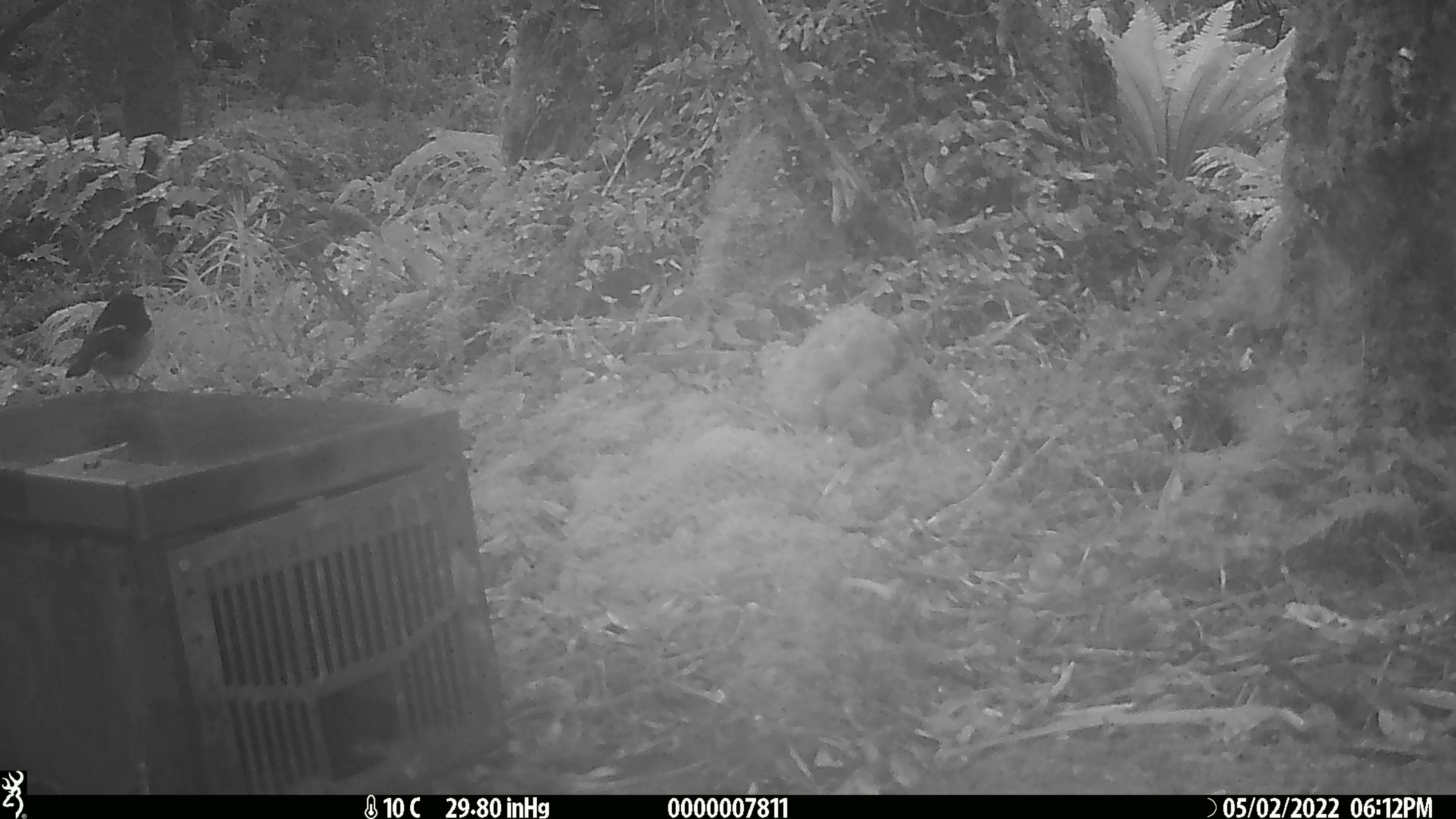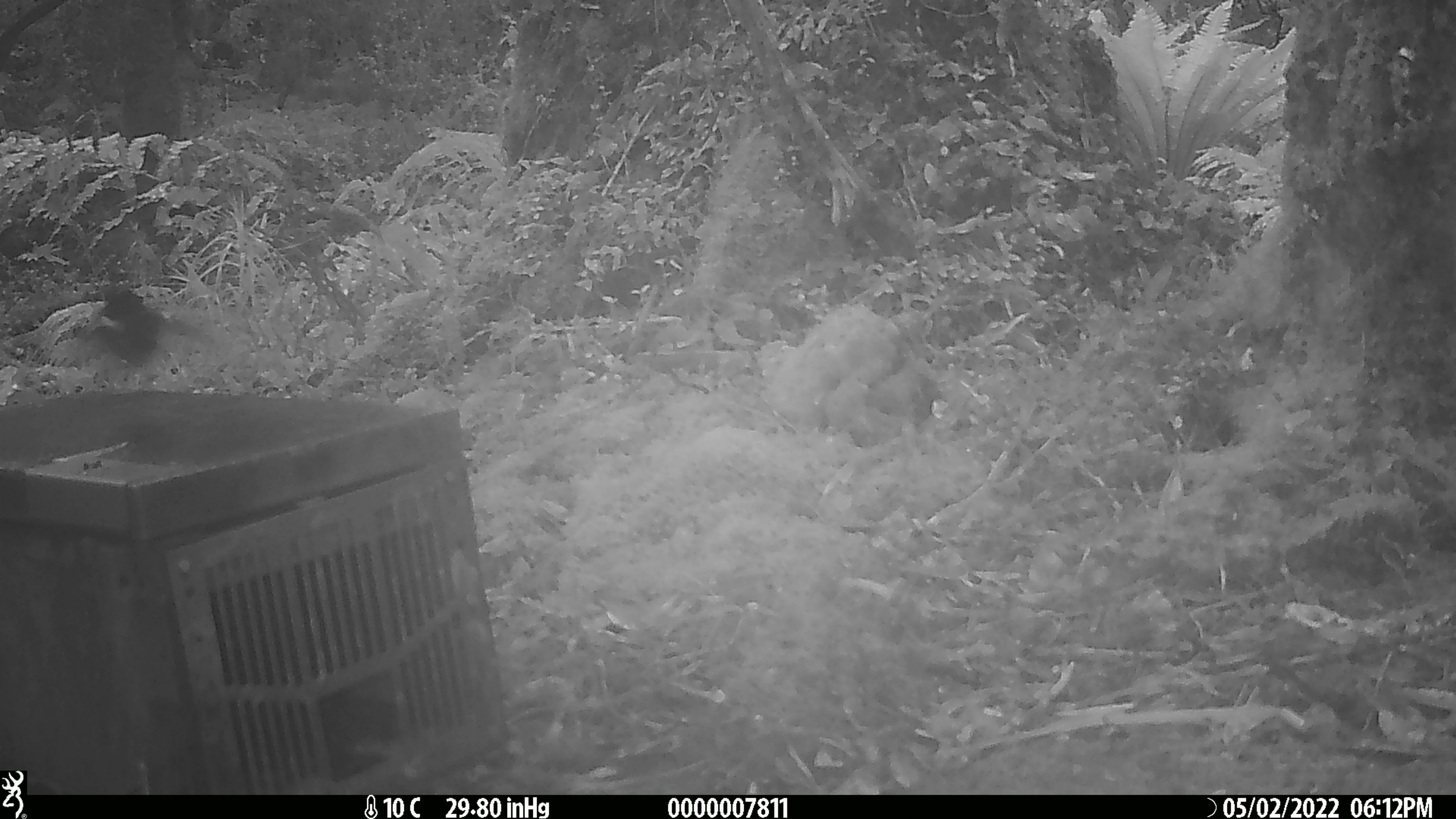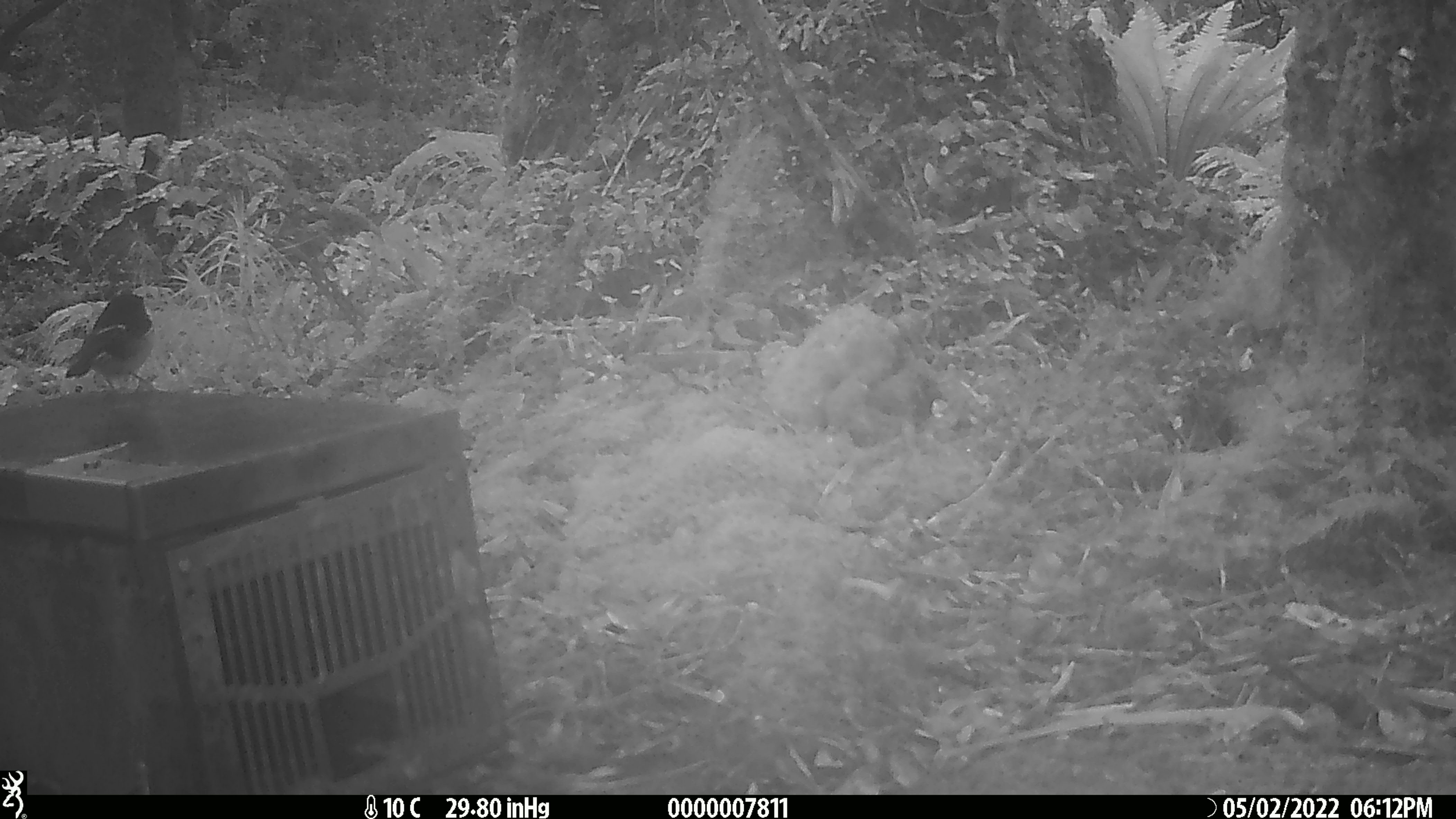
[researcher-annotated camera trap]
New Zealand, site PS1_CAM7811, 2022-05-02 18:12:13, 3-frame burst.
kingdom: Animalia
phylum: Chordata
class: Aves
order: Passeriformes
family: Petroicidae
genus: Petroica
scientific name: Petroica macrocephala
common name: tomtit